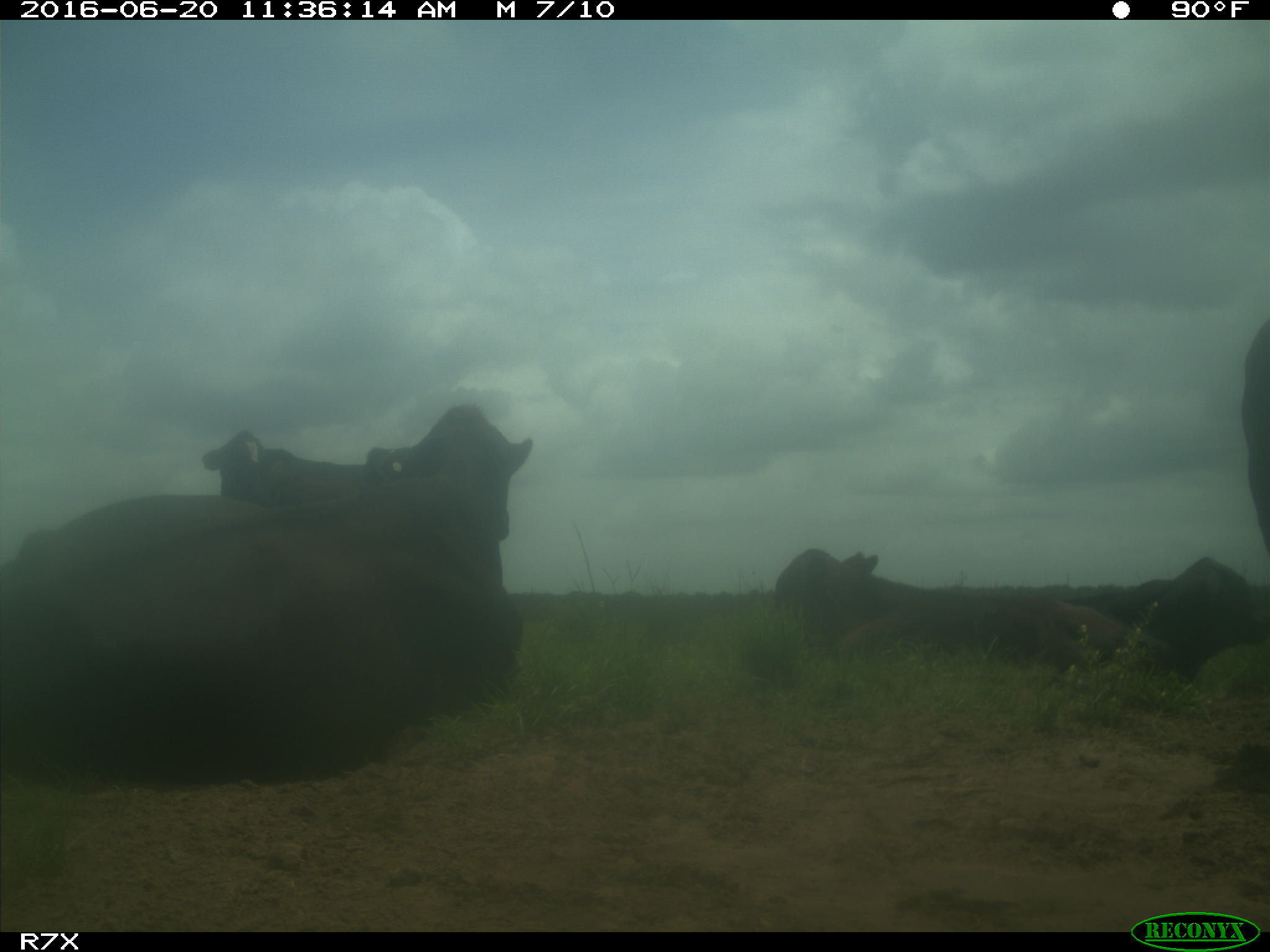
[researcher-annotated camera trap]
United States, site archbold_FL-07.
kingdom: Animalia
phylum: Chordata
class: Mammalia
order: Artiodactyla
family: Bovidae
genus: Bos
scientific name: Bos taurus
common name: domestic cow